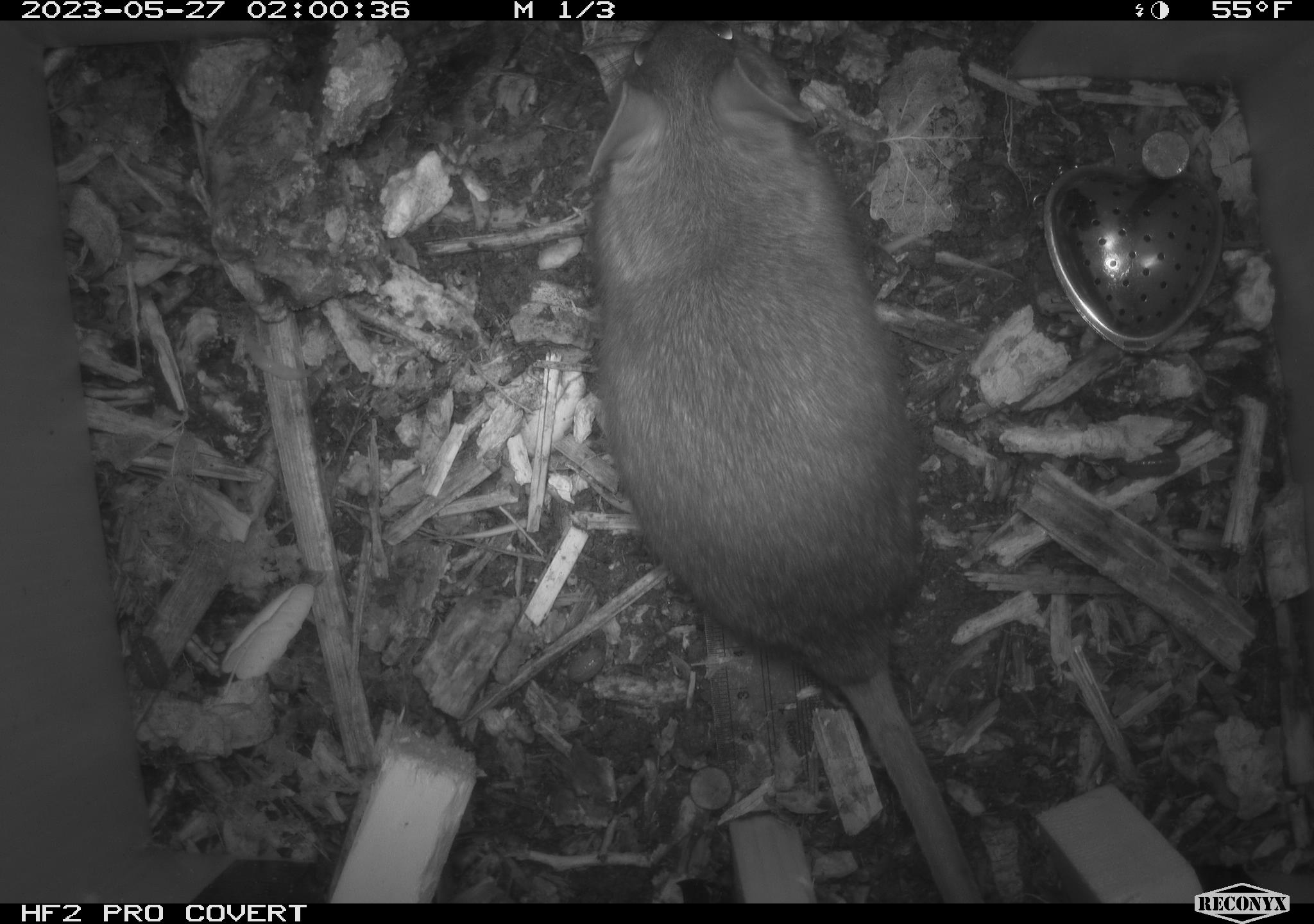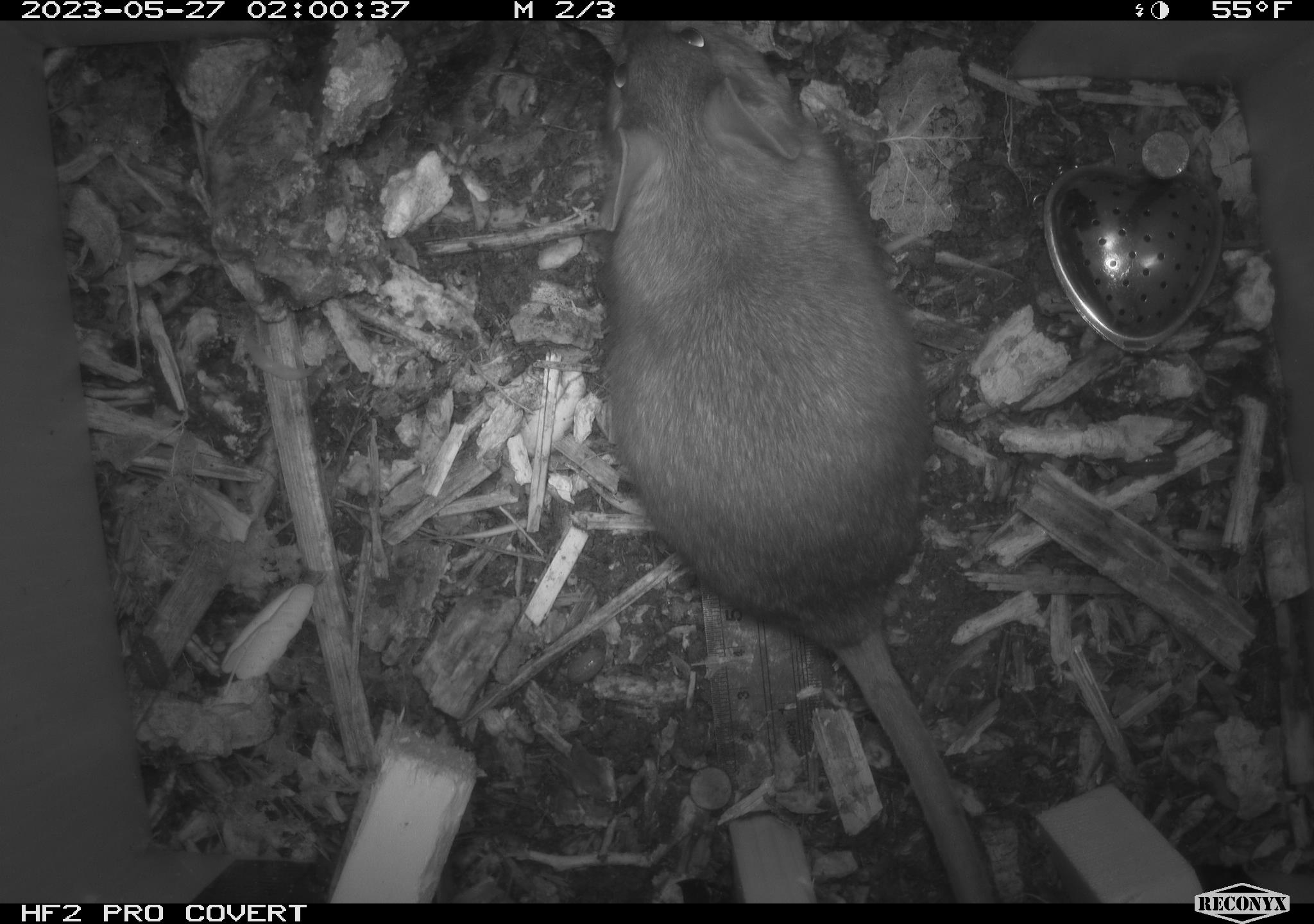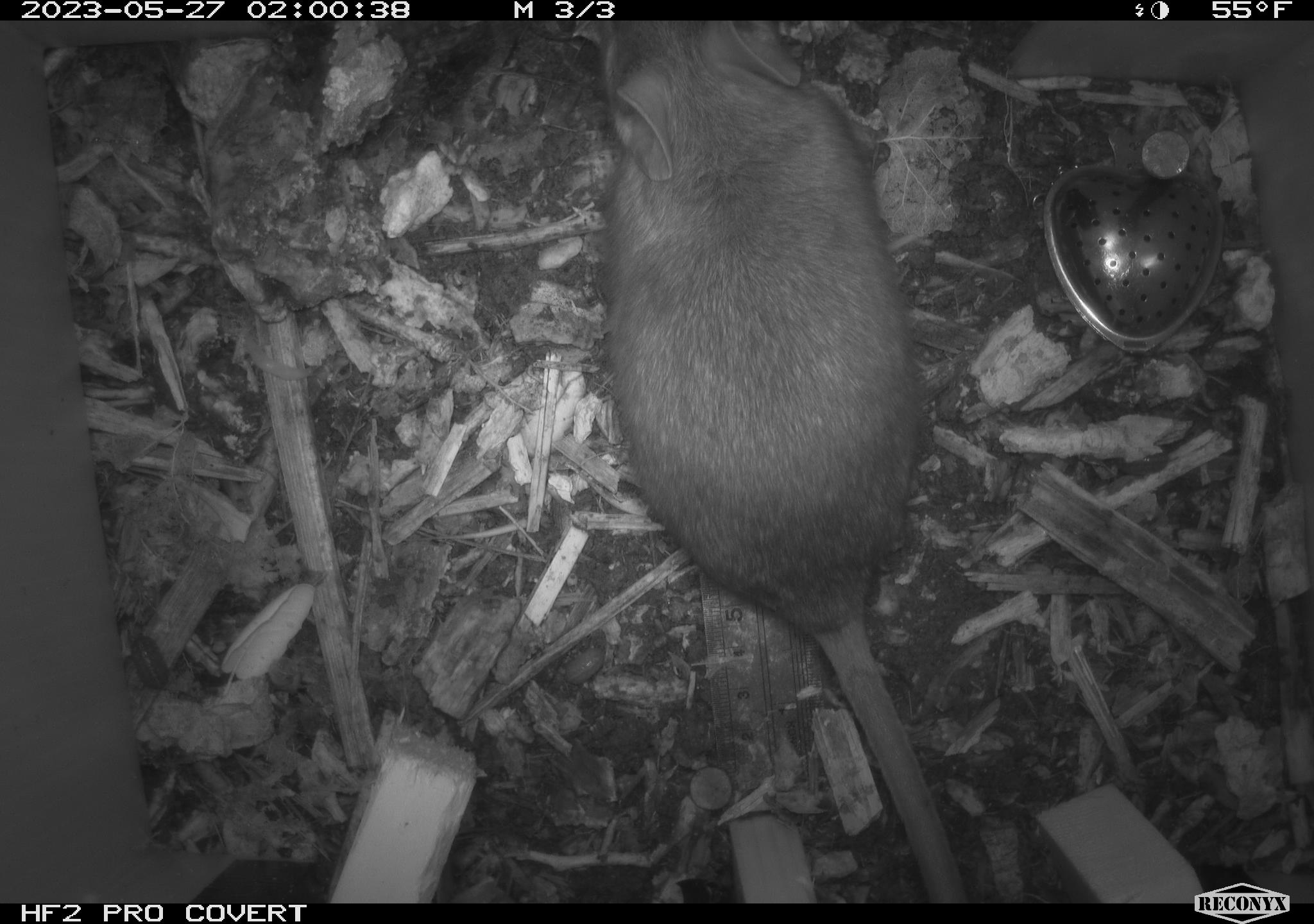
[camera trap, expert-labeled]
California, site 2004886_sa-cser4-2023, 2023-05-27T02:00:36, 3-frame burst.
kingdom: Animalia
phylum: Chordata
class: Mammalia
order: Rodentia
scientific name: Rodentia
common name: woodrat or rat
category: woodrat or rat species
Woodrat or rat species (woodrat or rat) (Rodentia).